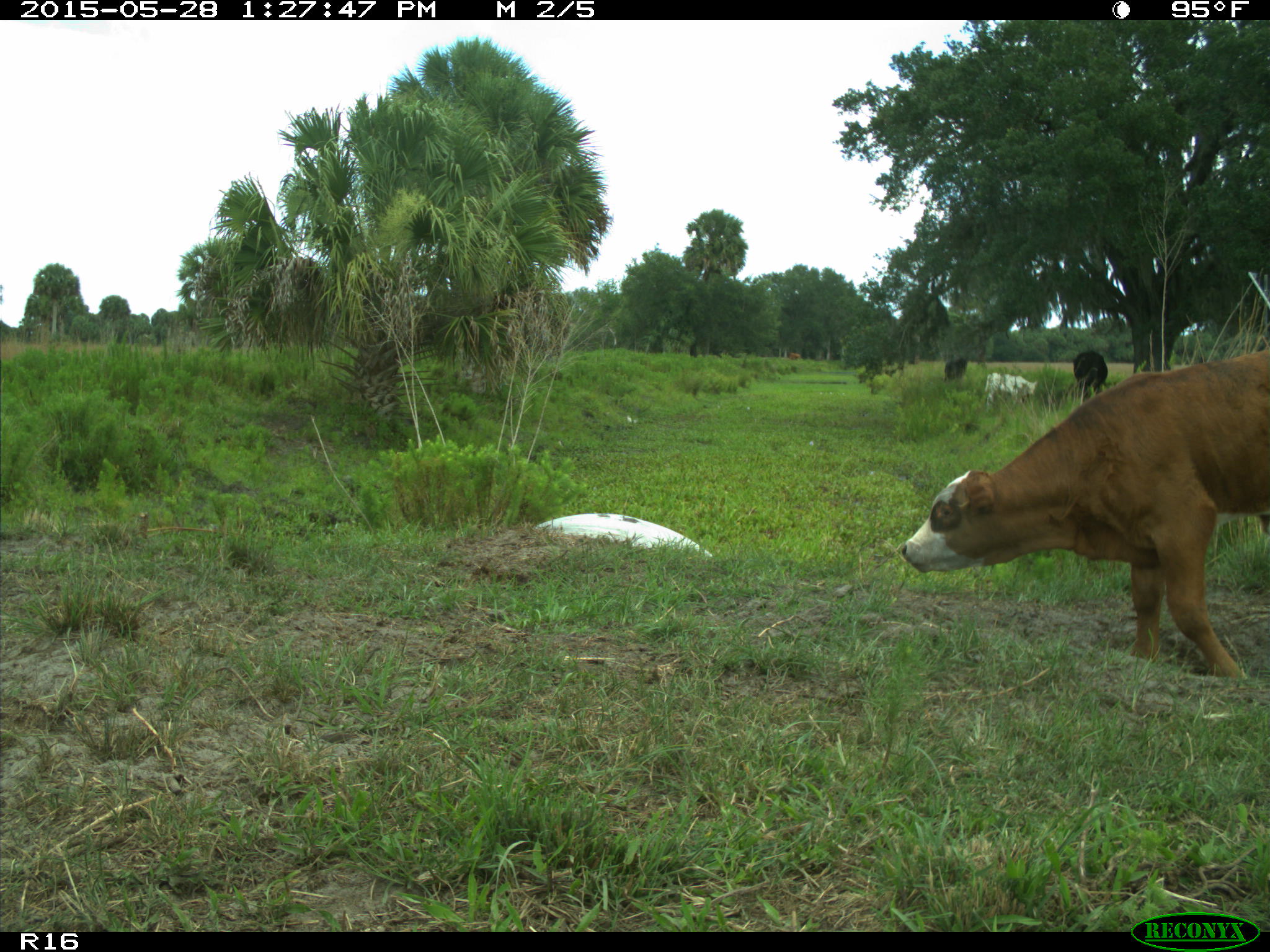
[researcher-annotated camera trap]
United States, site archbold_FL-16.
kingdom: Animalia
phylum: Chordata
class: Mammalia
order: Artiodactyla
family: Bovidae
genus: Bos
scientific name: Bos taurus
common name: domestic cow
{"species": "Bos taurus (domestic cow)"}